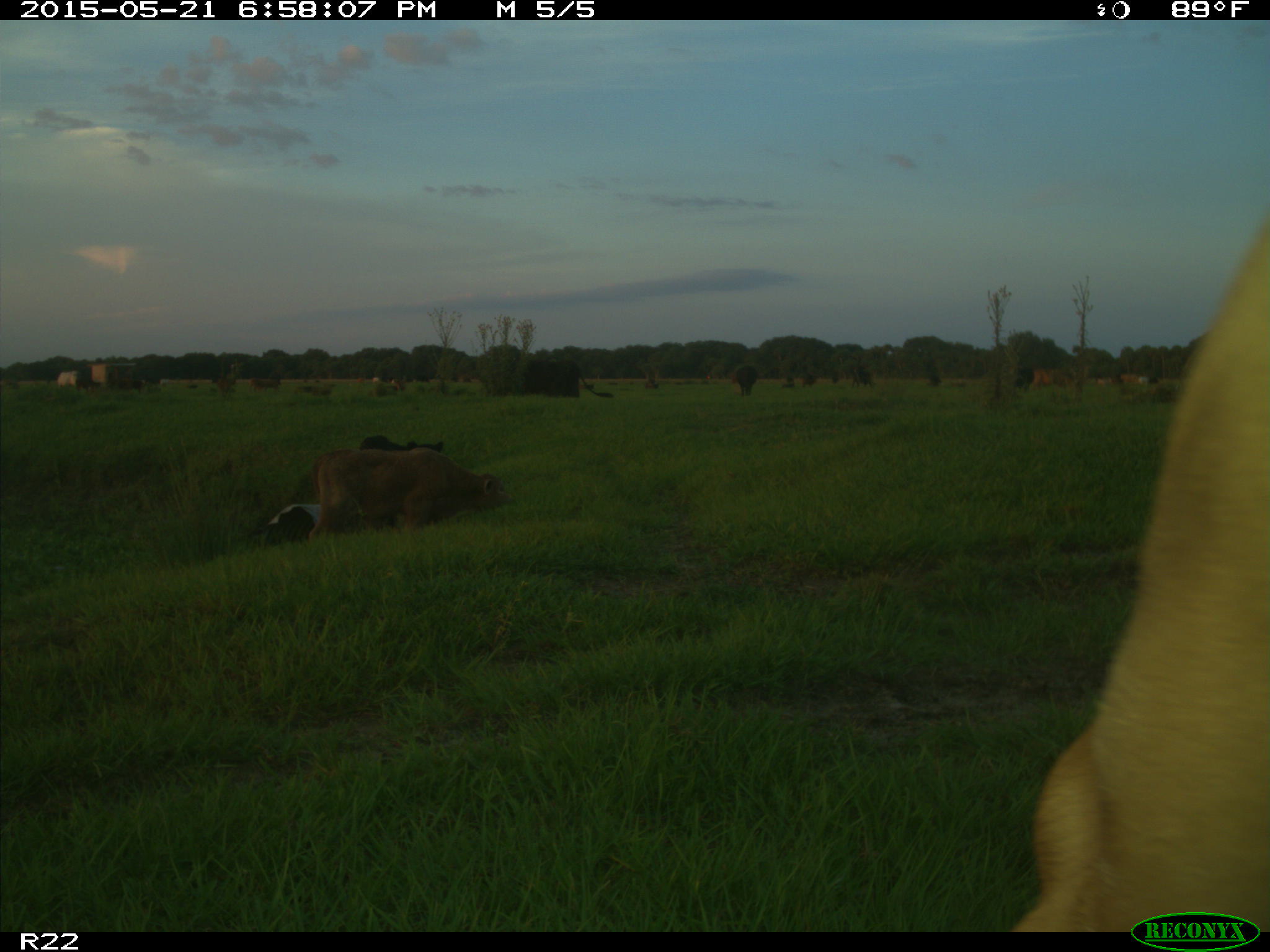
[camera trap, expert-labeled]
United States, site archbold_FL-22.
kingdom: Animalia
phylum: Chordata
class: Mammalia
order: Artiodactyla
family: Bovidae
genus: Bos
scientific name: Bos taurus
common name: domestic cow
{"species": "Bos taurus (domestic cow)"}